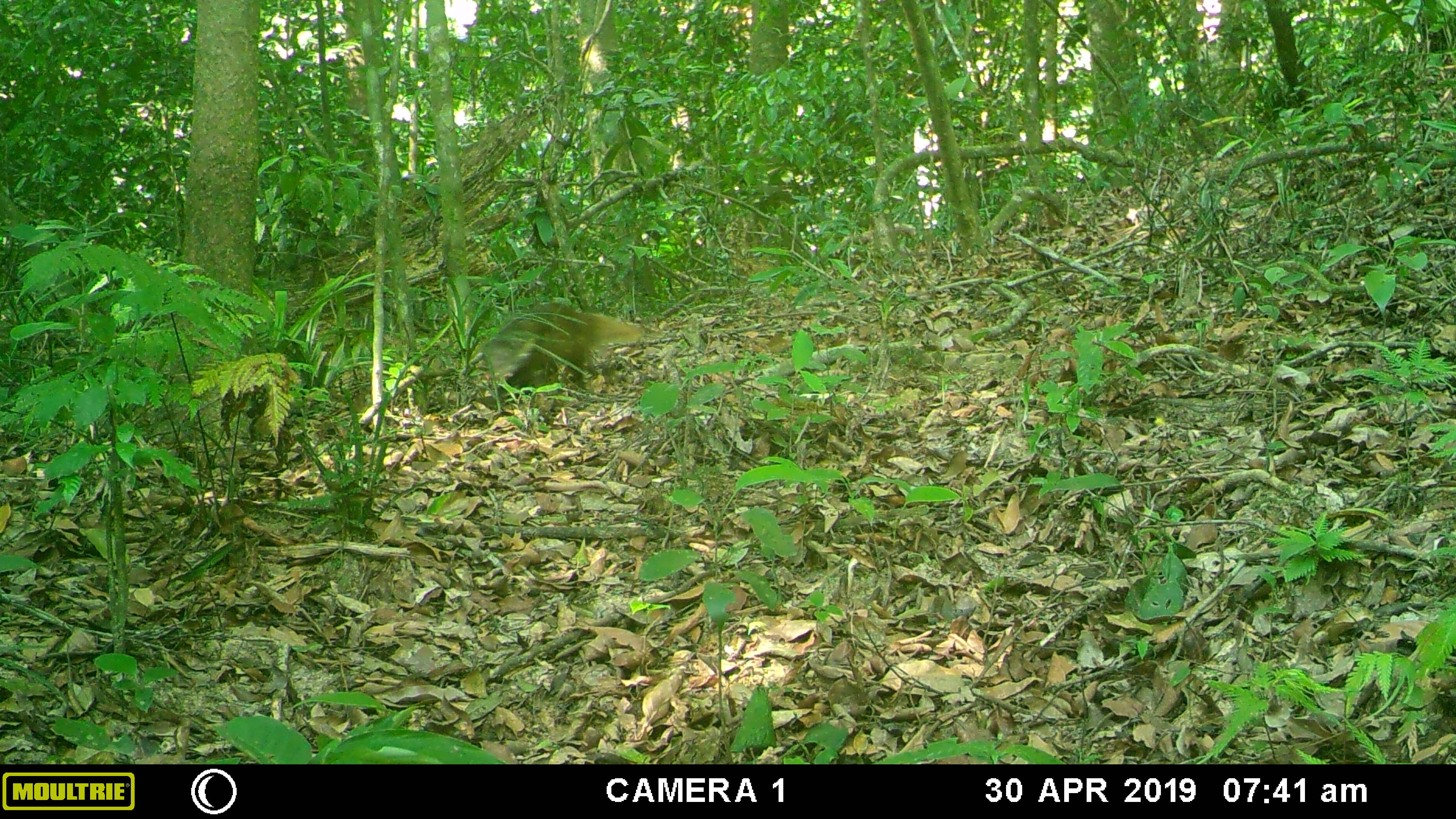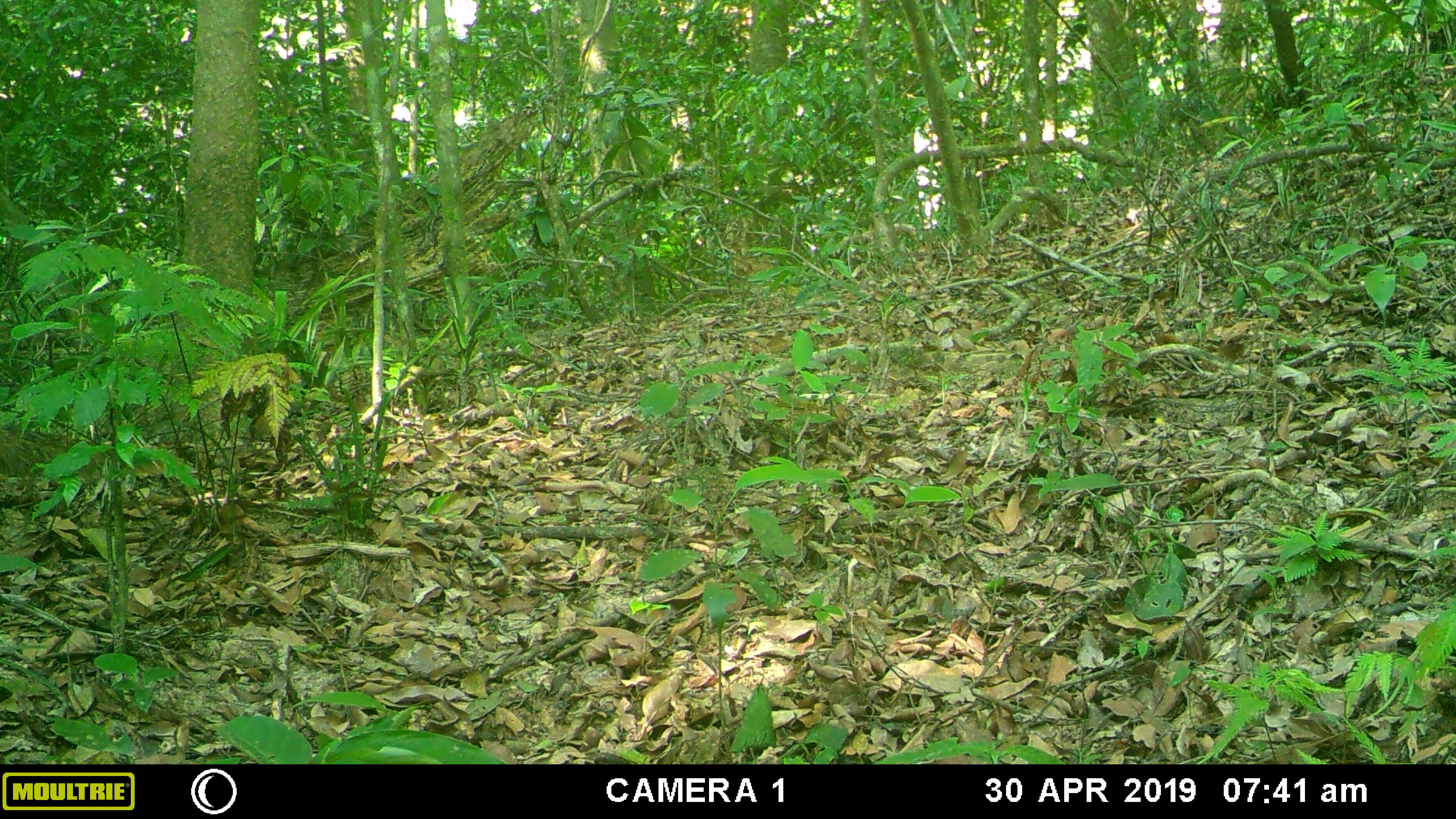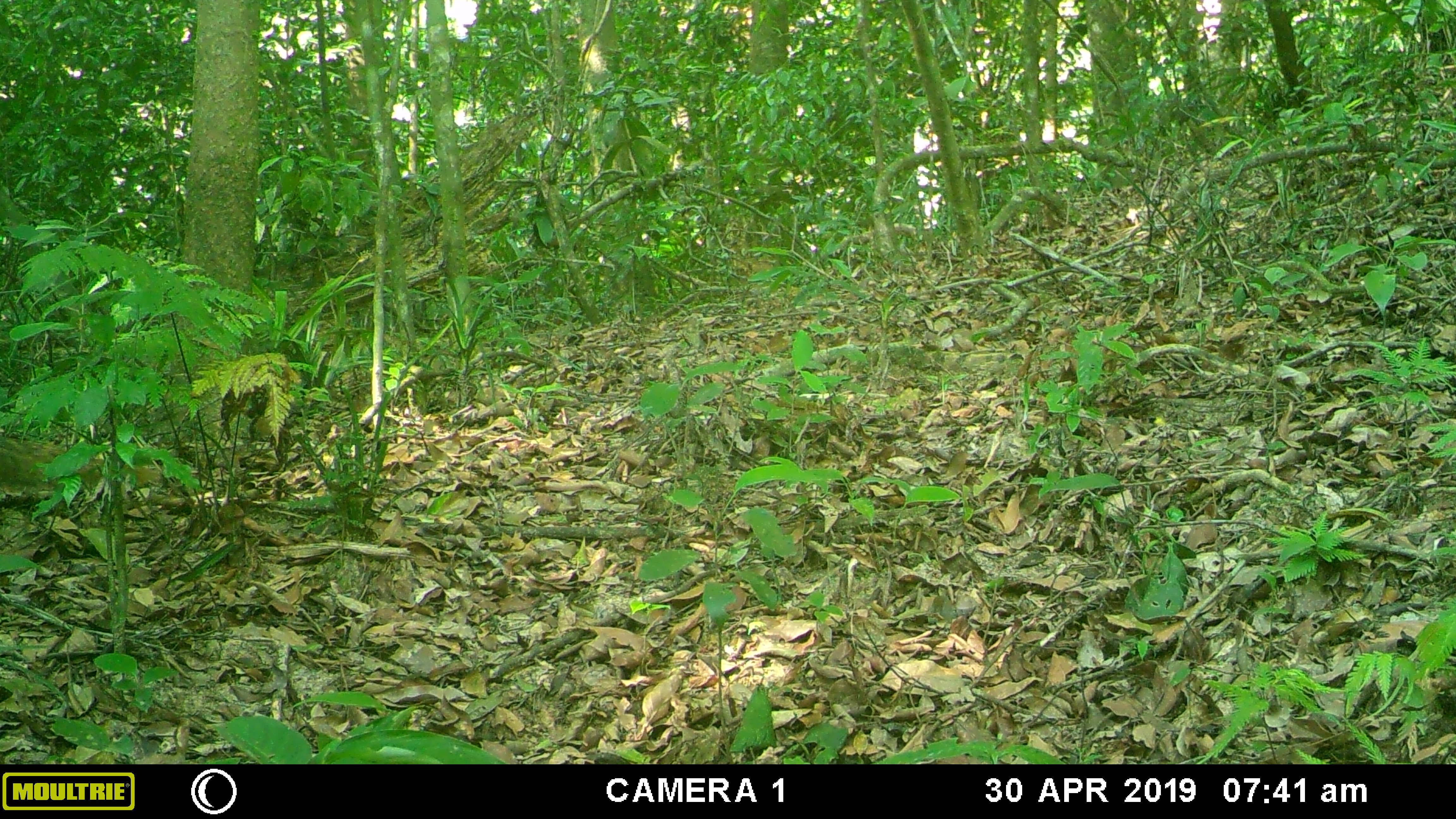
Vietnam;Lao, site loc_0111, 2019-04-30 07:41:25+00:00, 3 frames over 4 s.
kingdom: Animalia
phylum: Chordata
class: Mammalia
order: Carnivora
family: Herpestidae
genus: Urva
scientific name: Urva urva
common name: crab-eating mongoose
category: crab eating mongoose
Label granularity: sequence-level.